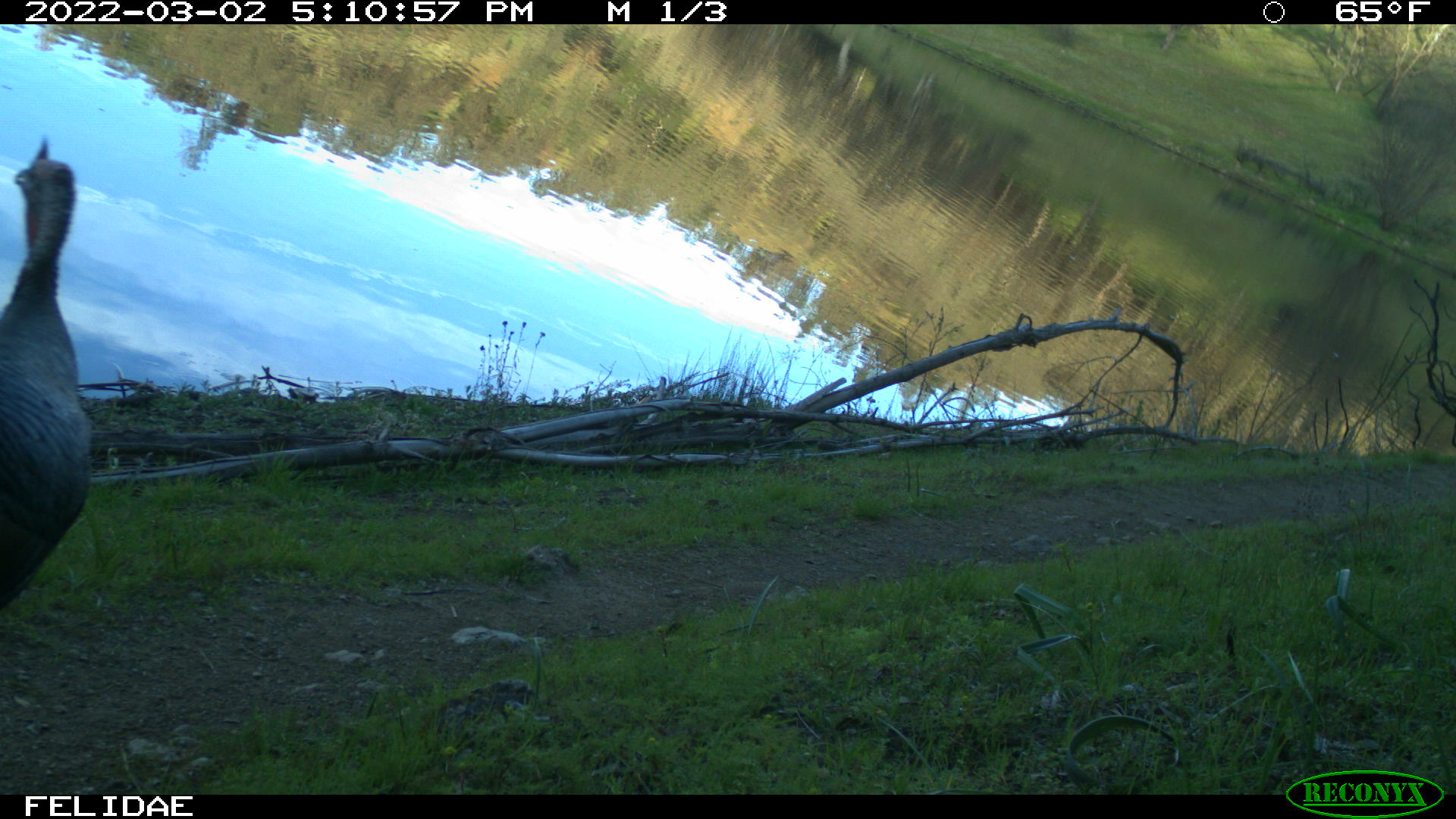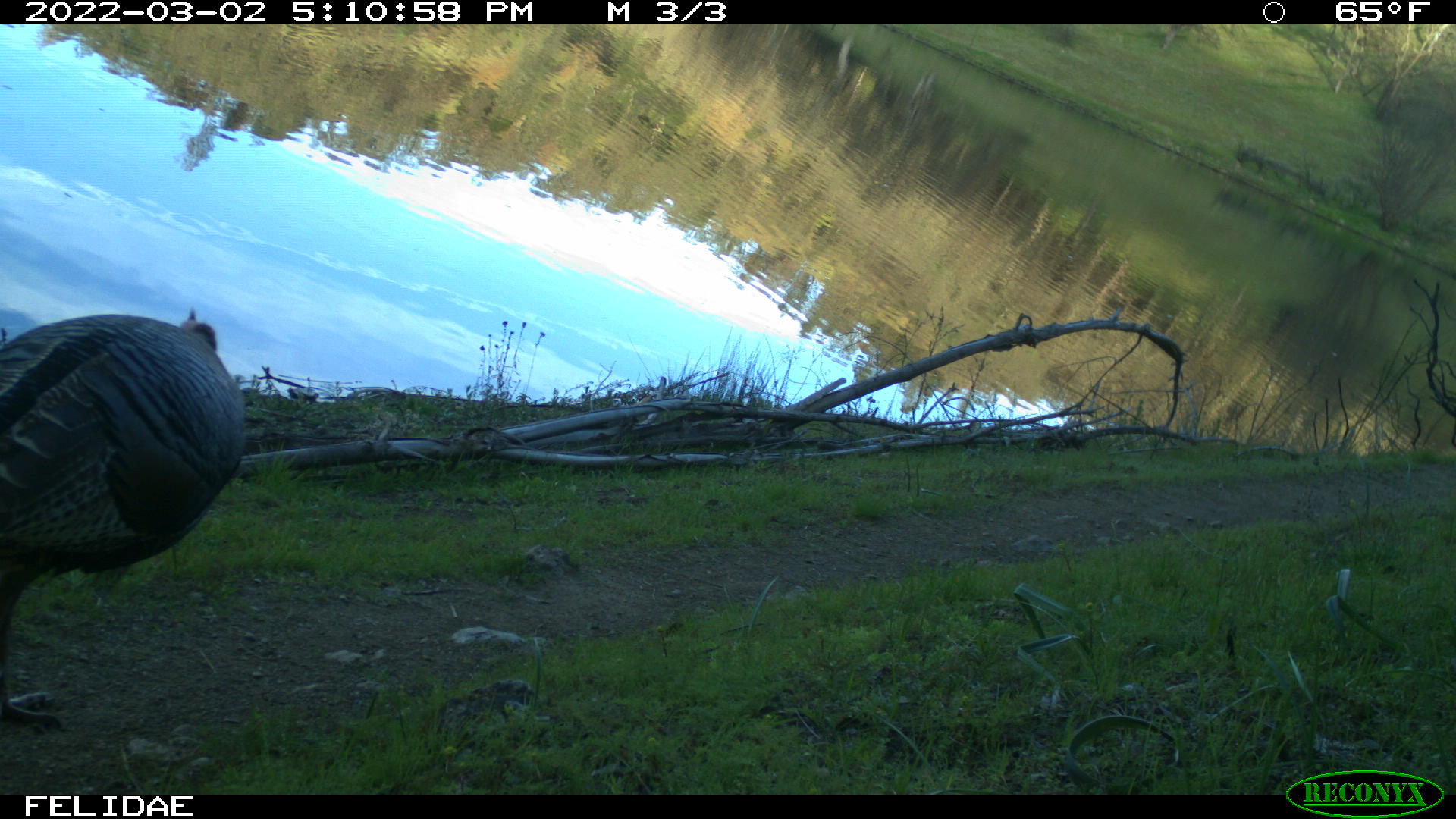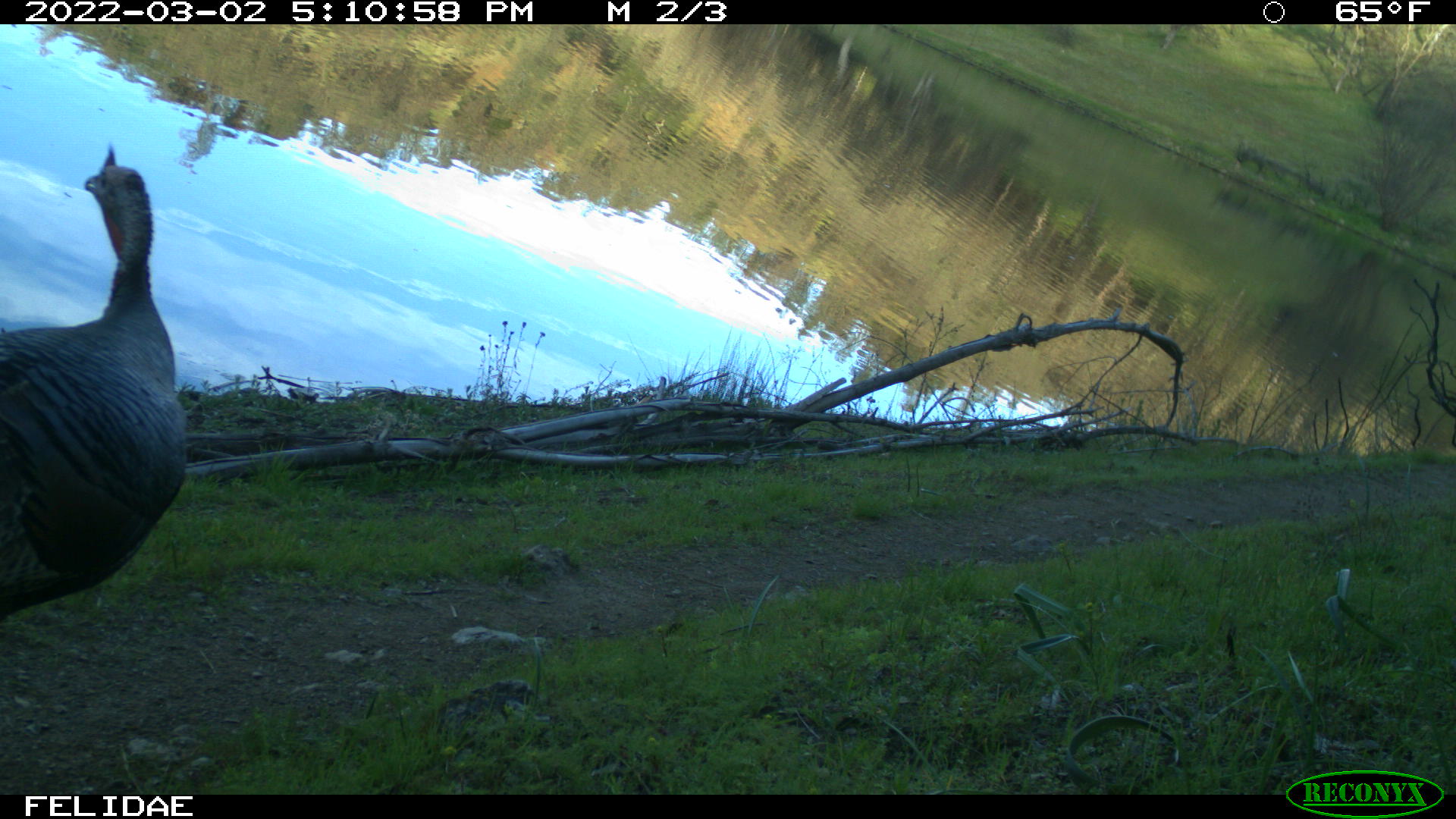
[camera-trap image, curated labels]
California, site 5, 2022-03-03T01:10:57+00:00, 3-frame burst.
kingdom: Animalia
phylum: Chordata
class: Aves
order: Galliformes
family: Phasianidae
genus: Meleagris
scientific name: Meleagris gallopavo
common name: turkey